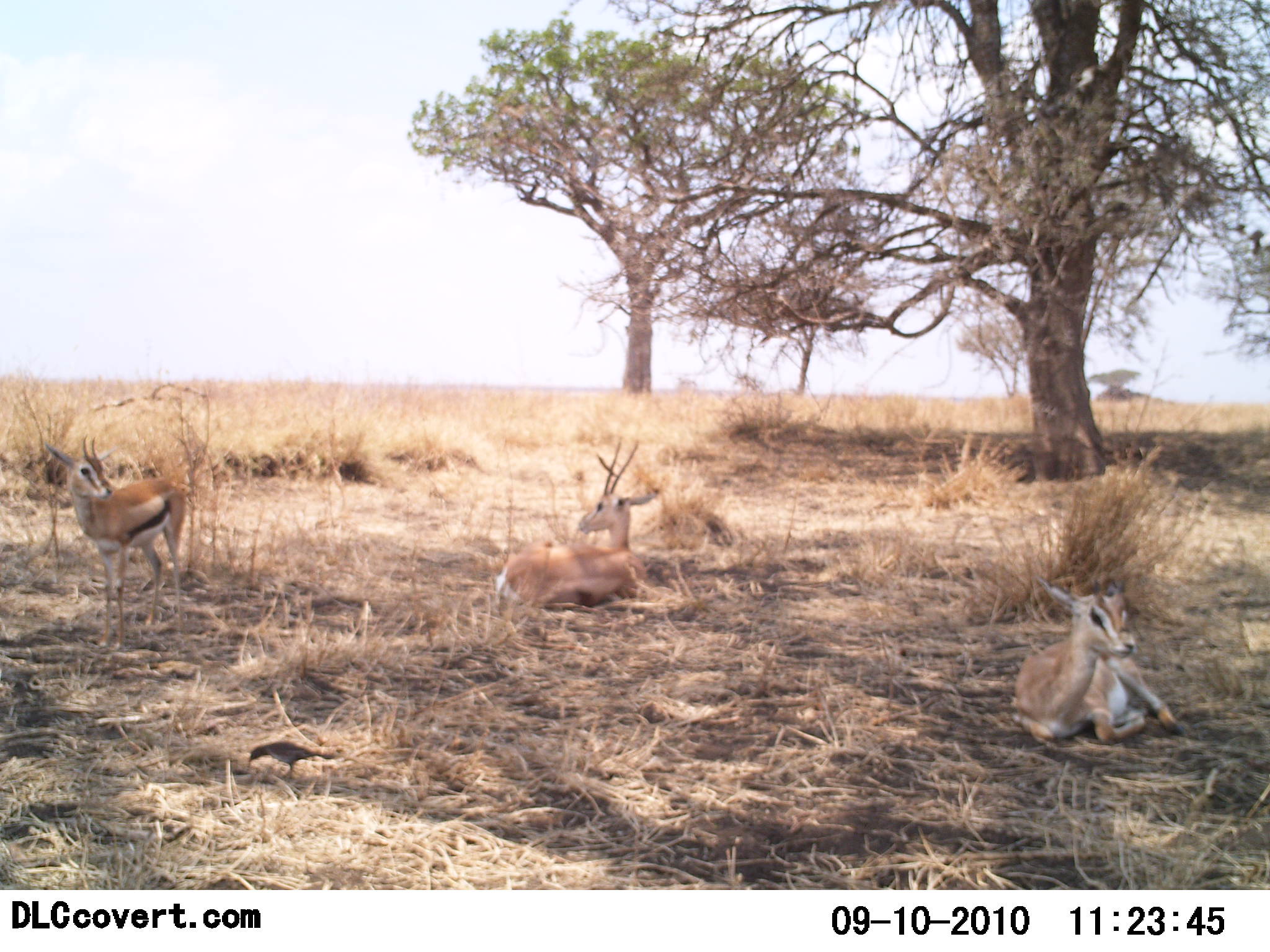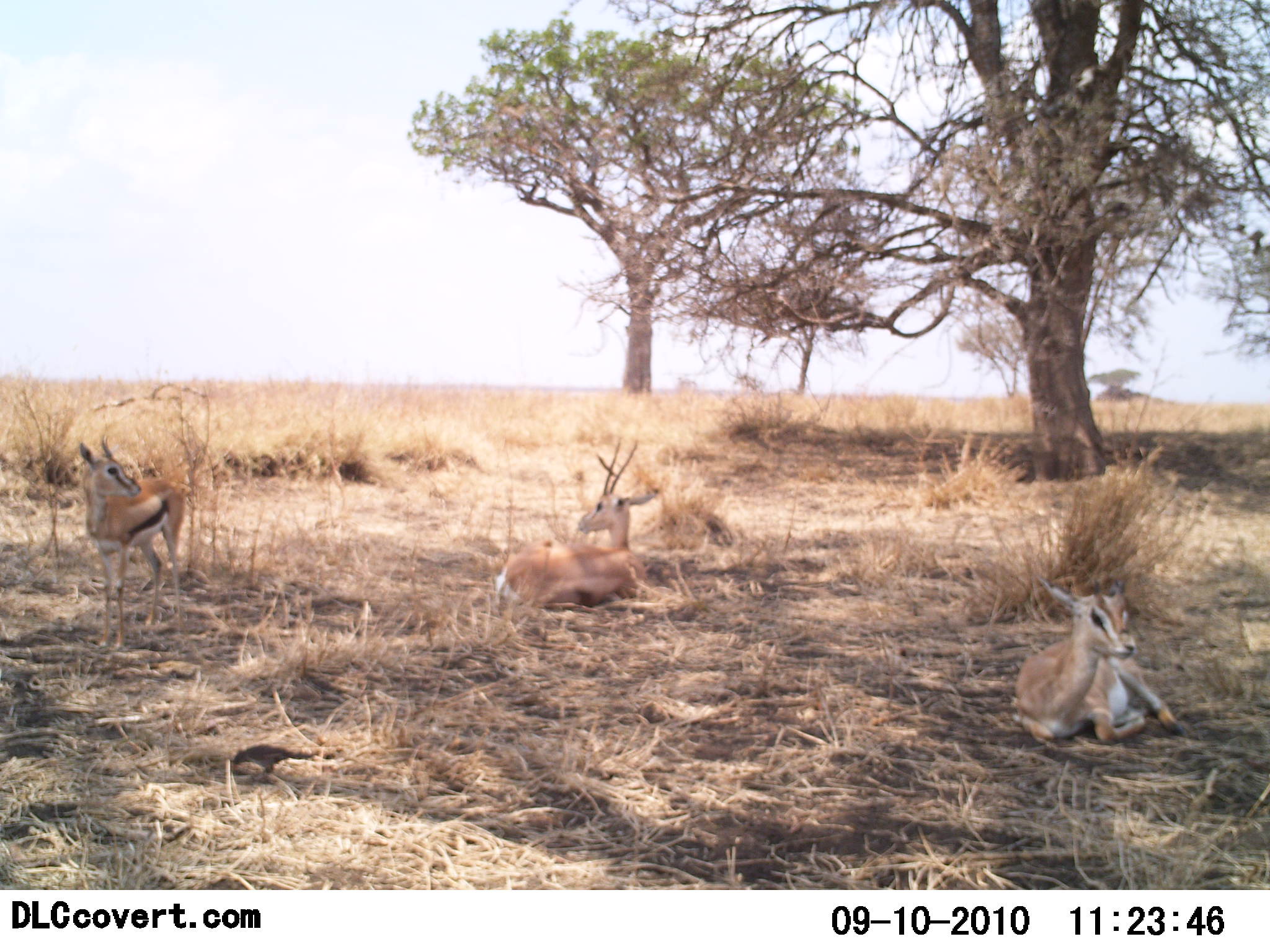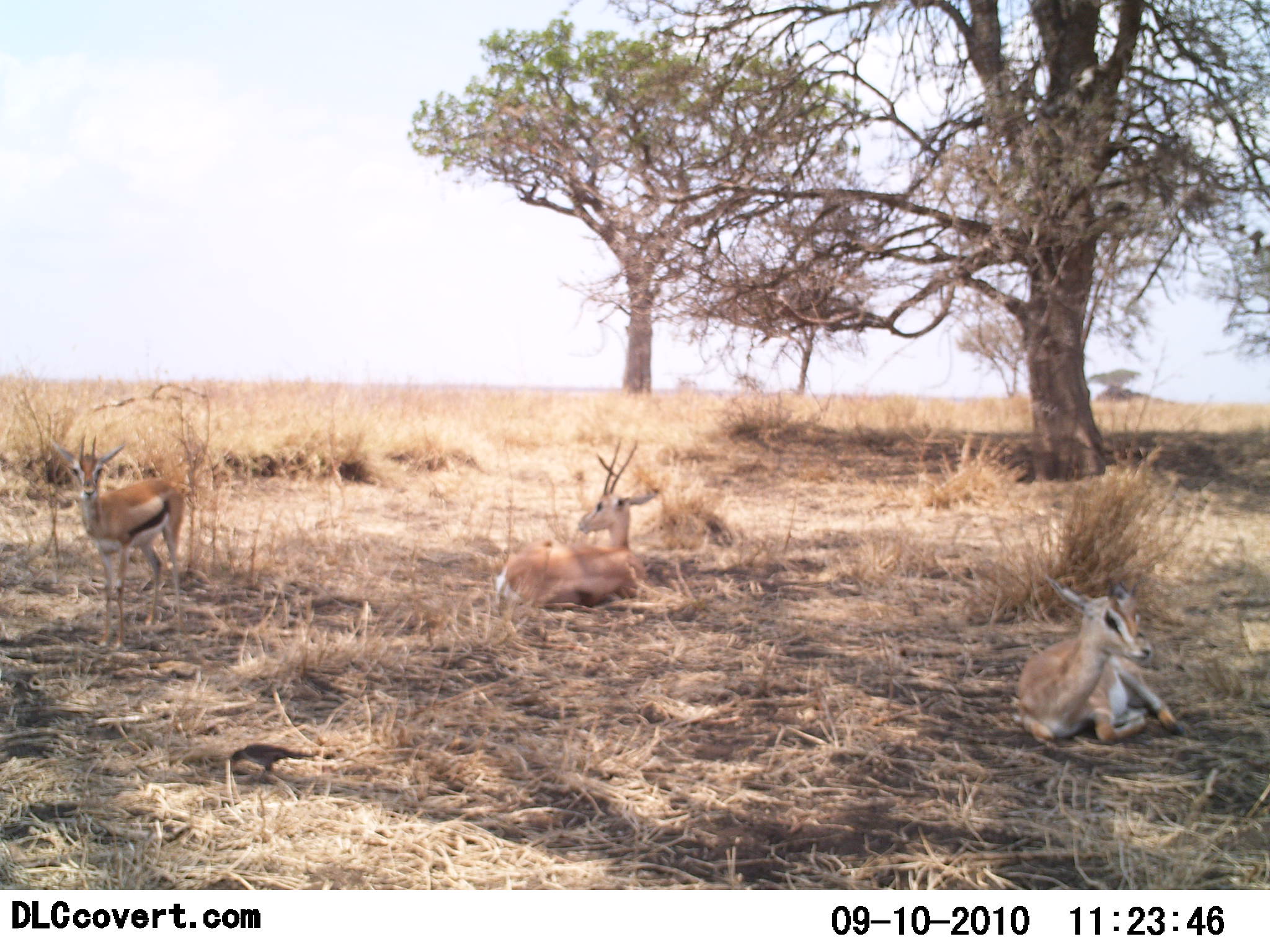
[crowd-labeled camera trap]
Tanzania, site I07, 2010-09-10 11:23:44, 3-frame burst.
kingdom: Animalia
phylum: Chordata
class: Mammalia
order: Artiodactyla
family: Bovidae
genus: Eudorcas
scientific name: Eudorcas thomsonii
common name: thomson's gazelle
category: gazellethomsons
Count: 3.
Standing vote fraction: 71%.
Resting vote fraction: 83%.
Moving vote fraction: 0%.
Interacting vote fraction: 0%.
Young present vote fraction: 29%.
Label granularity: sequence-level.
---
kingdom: Animalia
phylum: Chordata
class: Aves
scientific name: Aves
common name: bird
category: otherbird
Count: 1.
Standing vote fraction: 35%.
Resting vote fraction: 0%.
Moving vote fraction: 9%.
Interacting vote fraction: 0%.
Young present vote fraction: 0%.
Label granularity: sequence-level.